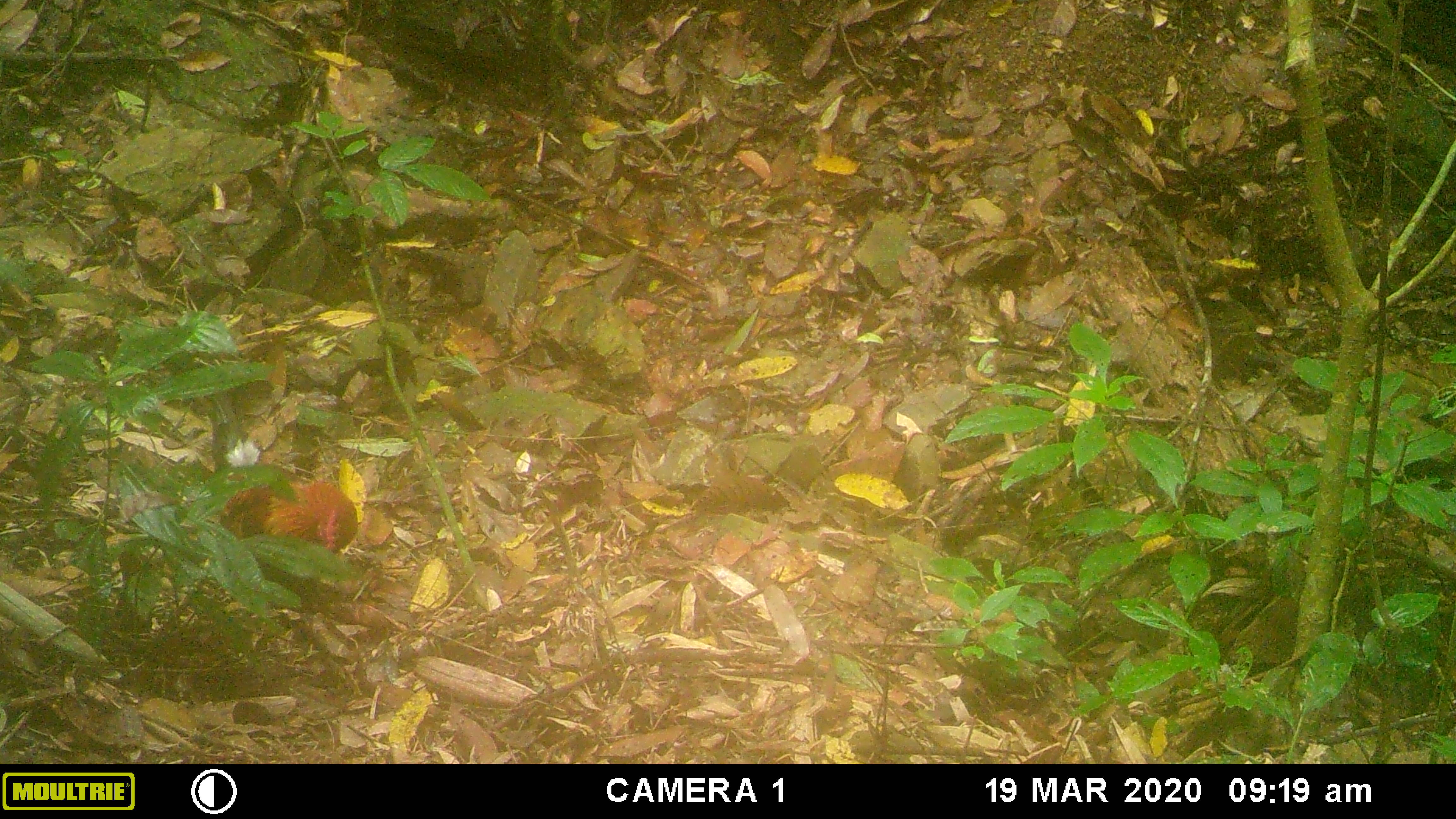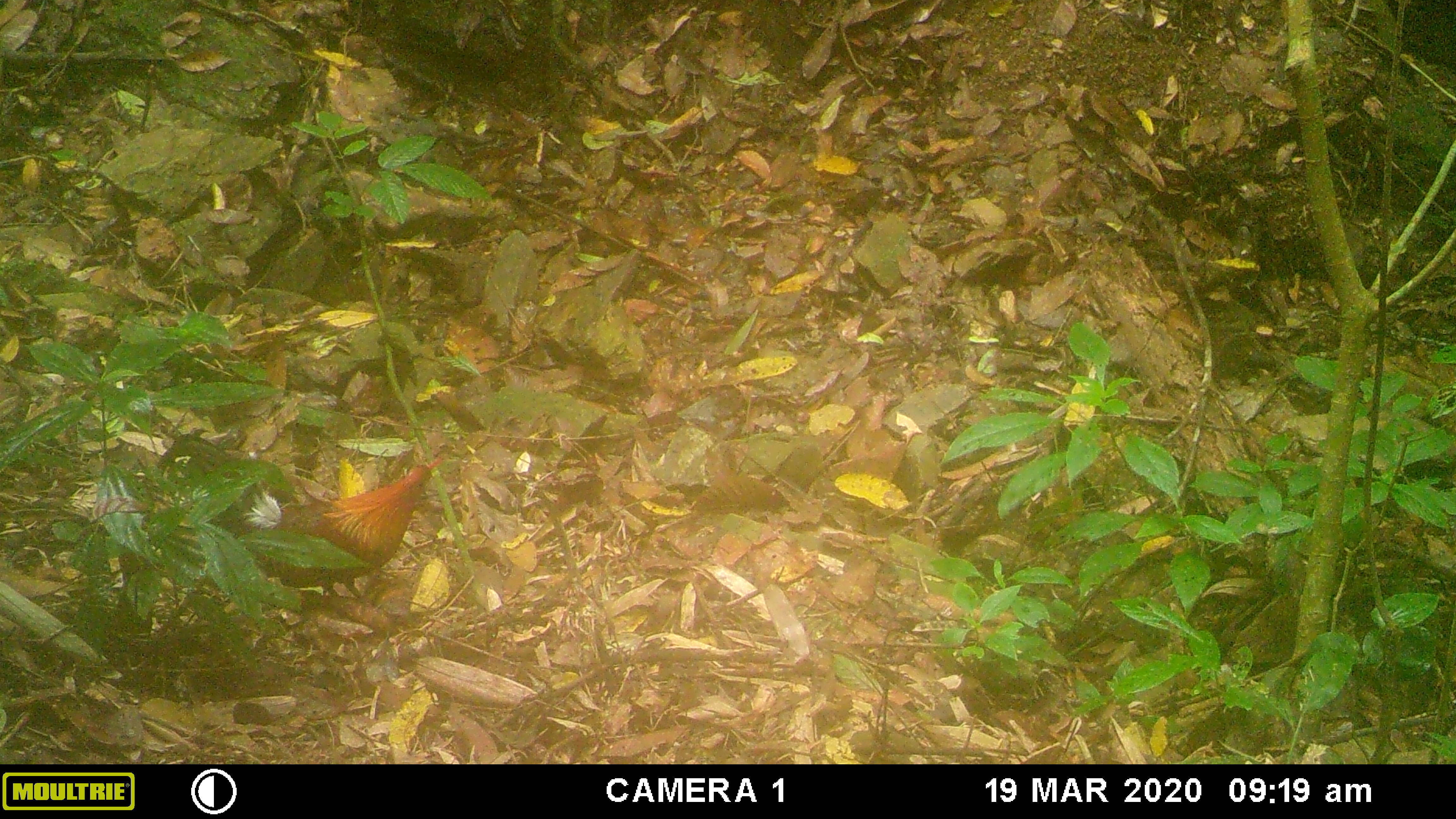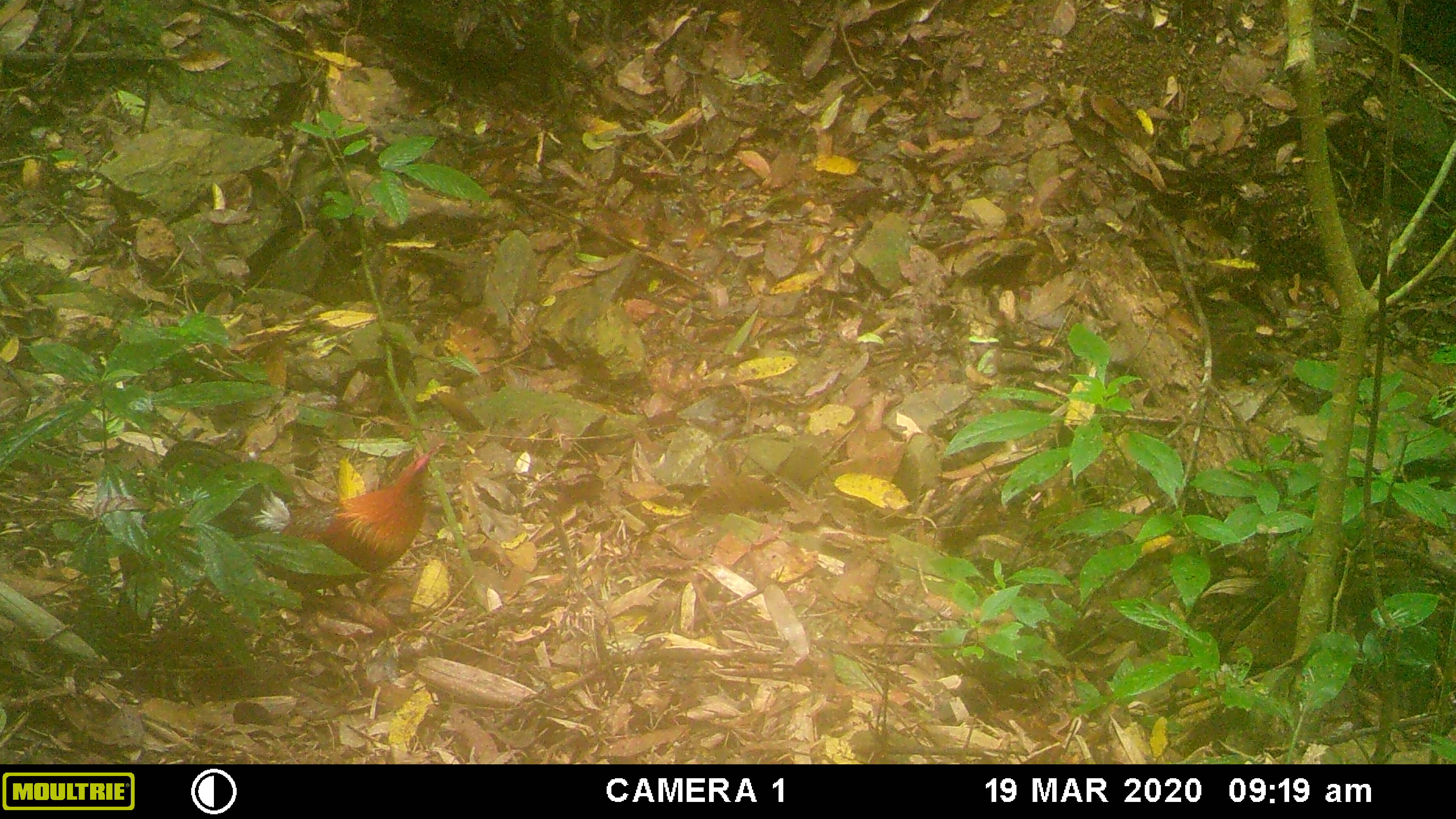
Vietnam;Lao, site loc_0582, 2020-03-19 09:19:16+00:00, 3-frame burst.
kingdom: Animalia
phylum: Chordata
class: Aves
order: Galliformes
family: Phasianidae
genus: Gallus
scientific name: Gallus gallus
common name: red junglefowl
Red junglefowl (Gallus gallus). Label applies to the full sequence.